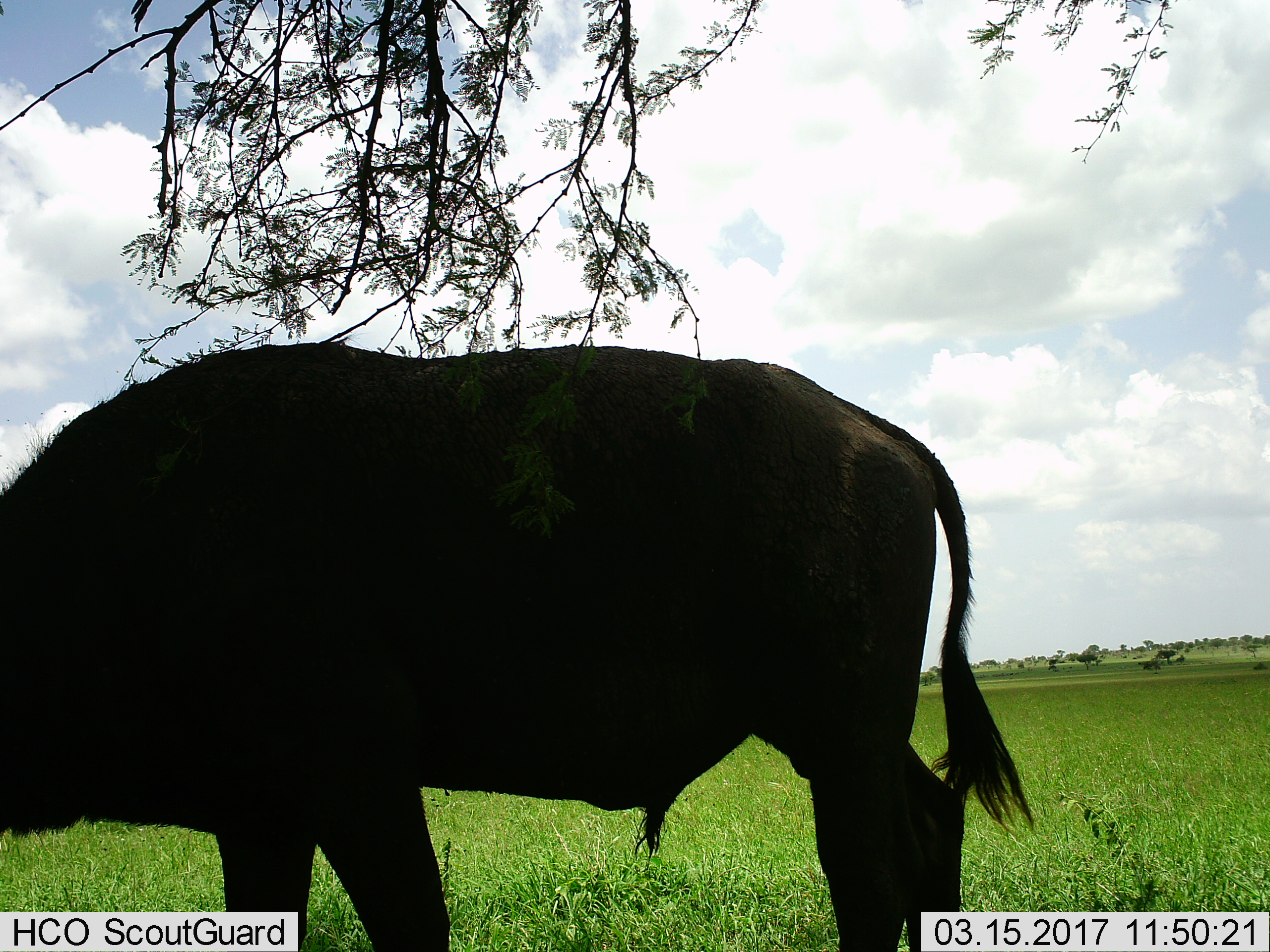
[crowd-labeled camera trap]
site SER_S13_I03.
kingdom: Animalia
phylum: Chordata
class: Mammalia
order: Artiodactyla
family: Bovidae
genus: Syncerus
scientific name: Syncerus caffer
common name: african buffalo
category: buffalo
Buffalo (african buffalo) (Syncerus caffer), count 1. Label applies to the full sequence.